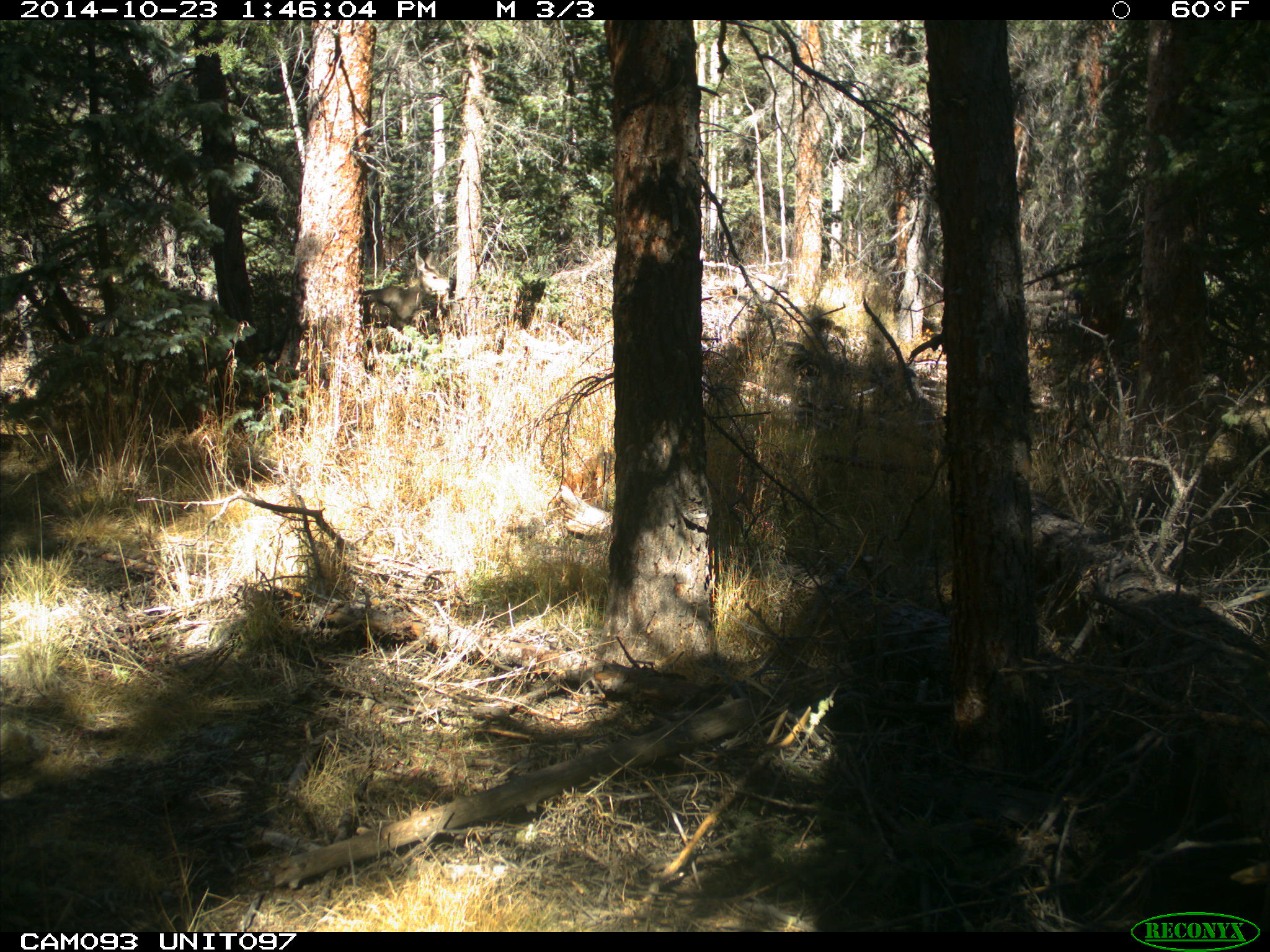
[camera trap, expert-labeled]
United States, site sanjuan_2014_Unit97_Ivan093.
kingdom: Animalia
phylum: Chordata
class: Mammalia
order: Artiodactyla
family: Cervidae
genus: Odocoileus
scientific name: Odocoileus hemionus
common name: mule deer